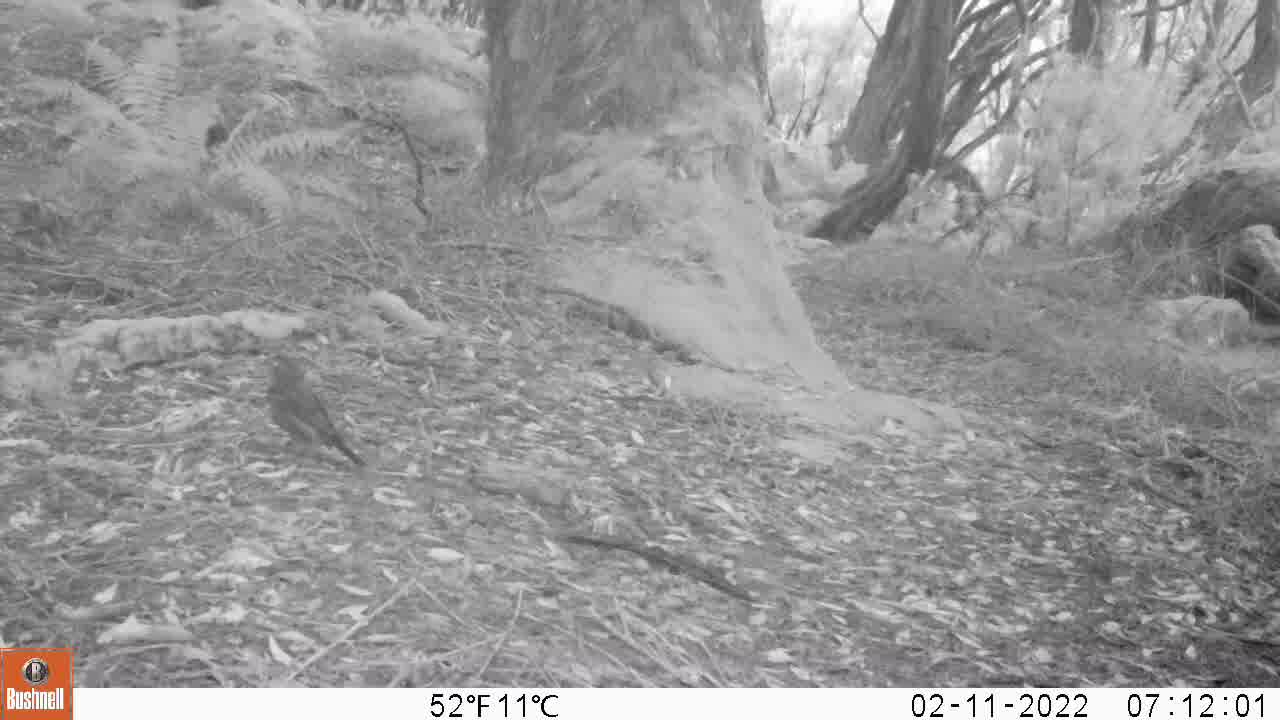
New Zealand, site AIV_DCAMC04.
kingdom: Animalia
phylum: Chordata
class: Aves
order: Passeriformes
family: Turdidae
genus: Turdus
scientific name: Turdus merula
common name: eurasian blackbird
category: blackbird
Blackbird (eurasian blackbird) (Turdus merula).